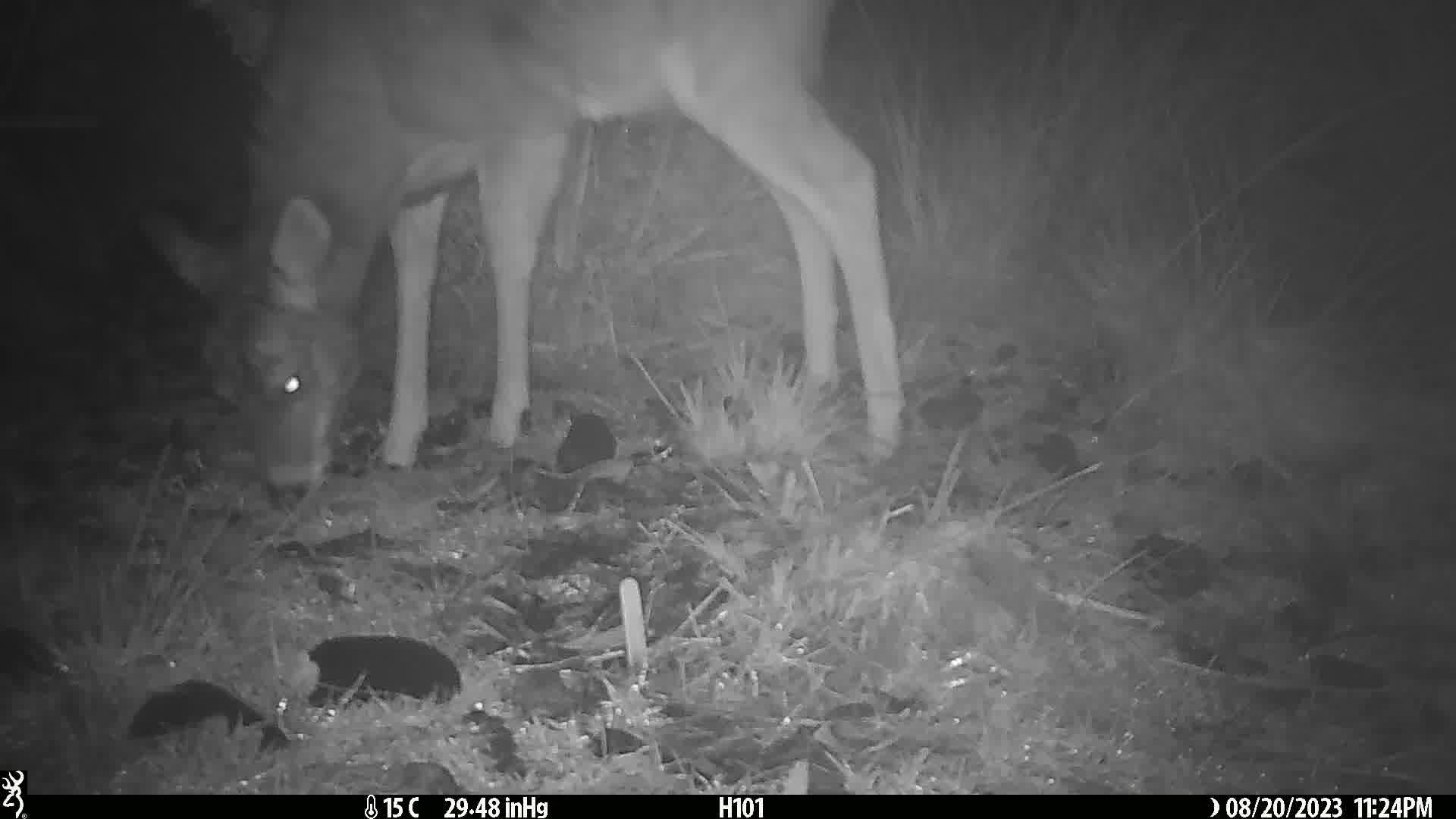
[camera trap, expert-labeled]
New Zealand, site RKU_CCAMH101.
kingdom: Animalia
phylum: Chordata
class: Mammalia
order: Artiodactyla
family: Cervidae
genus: Odocoileus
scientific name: Odocoileus virginianus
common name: white-tailed deer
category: white tailed deer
White tailed deer (white-tailed deer) (Odocoileus virginianus).